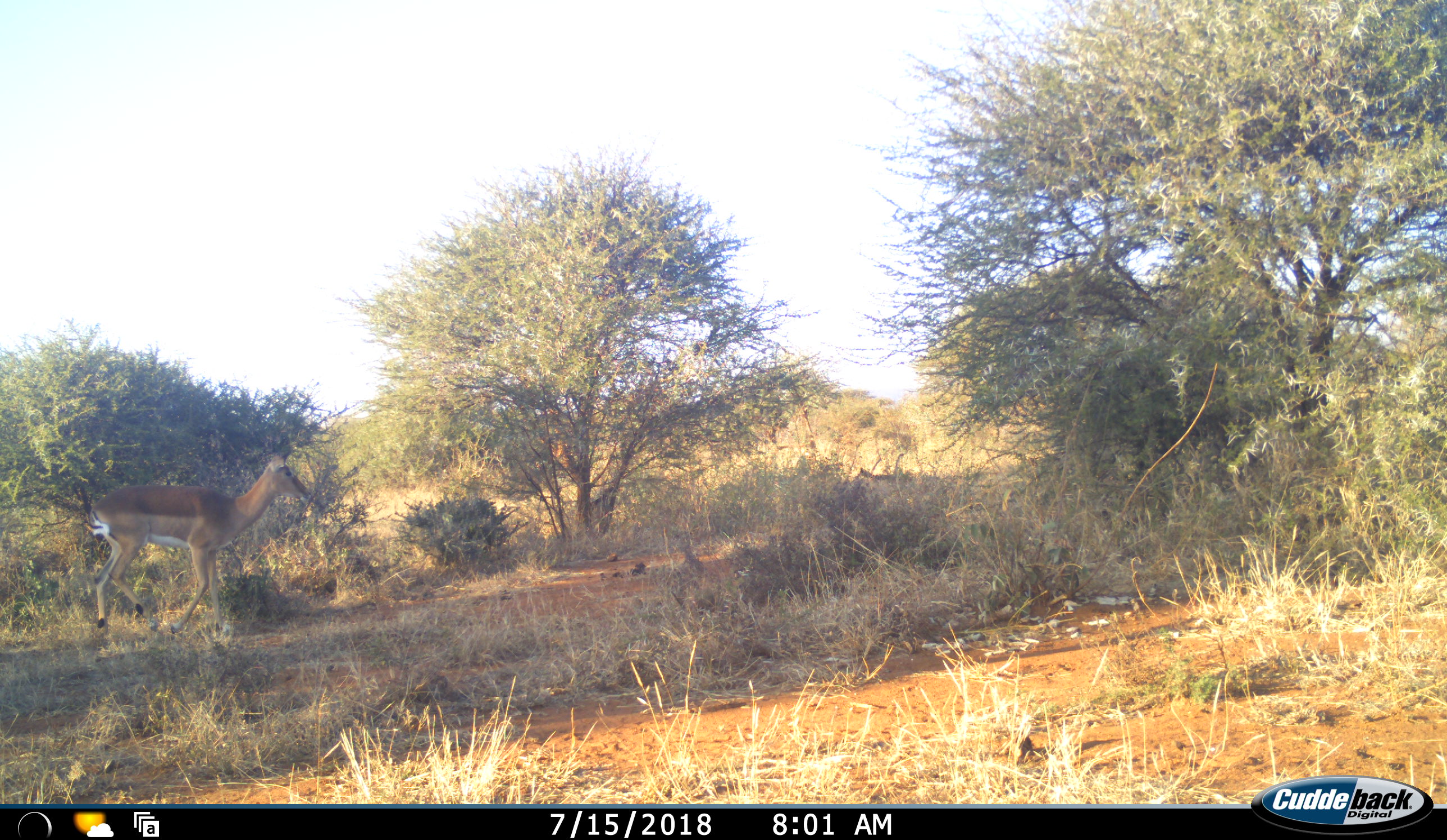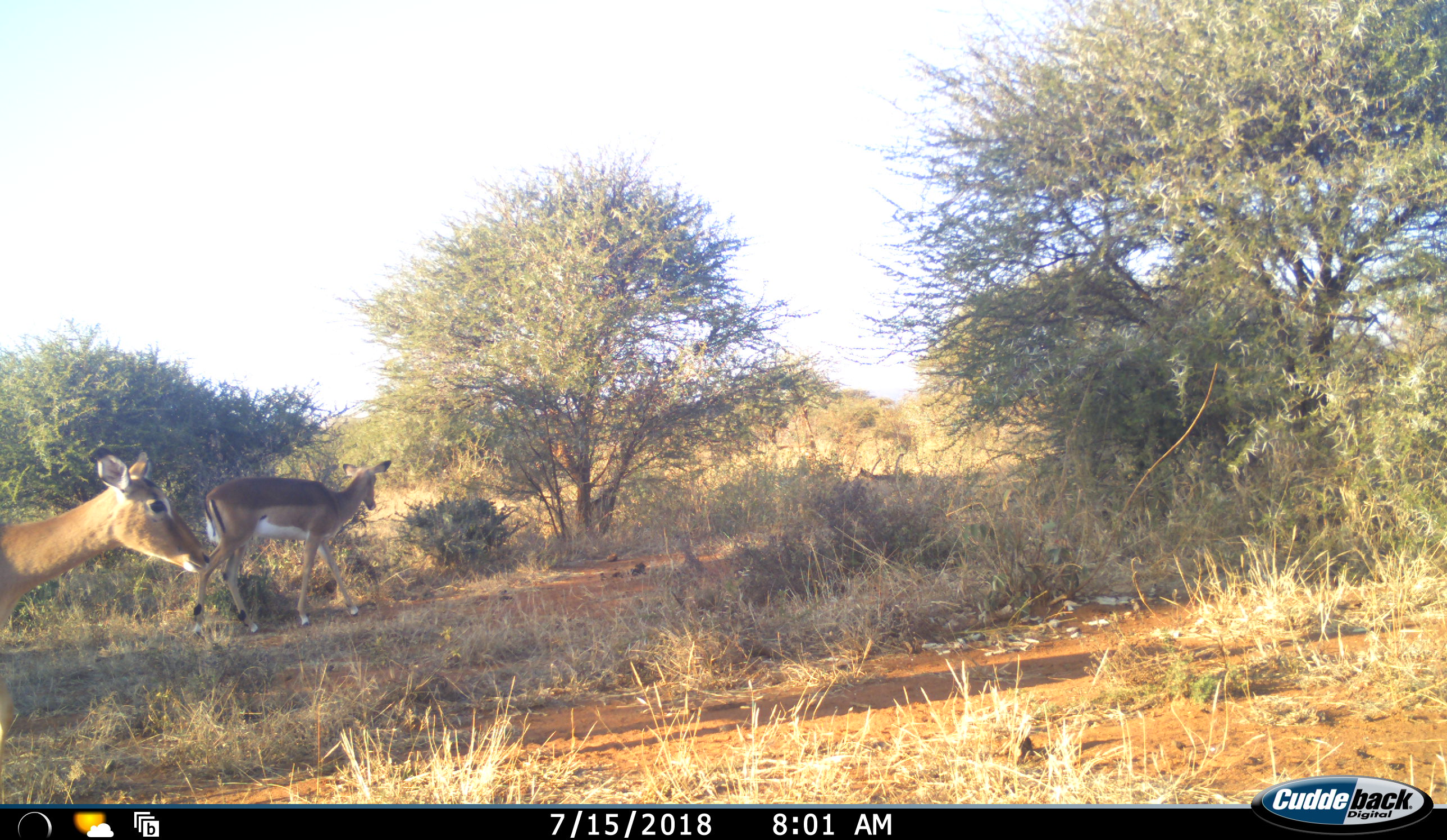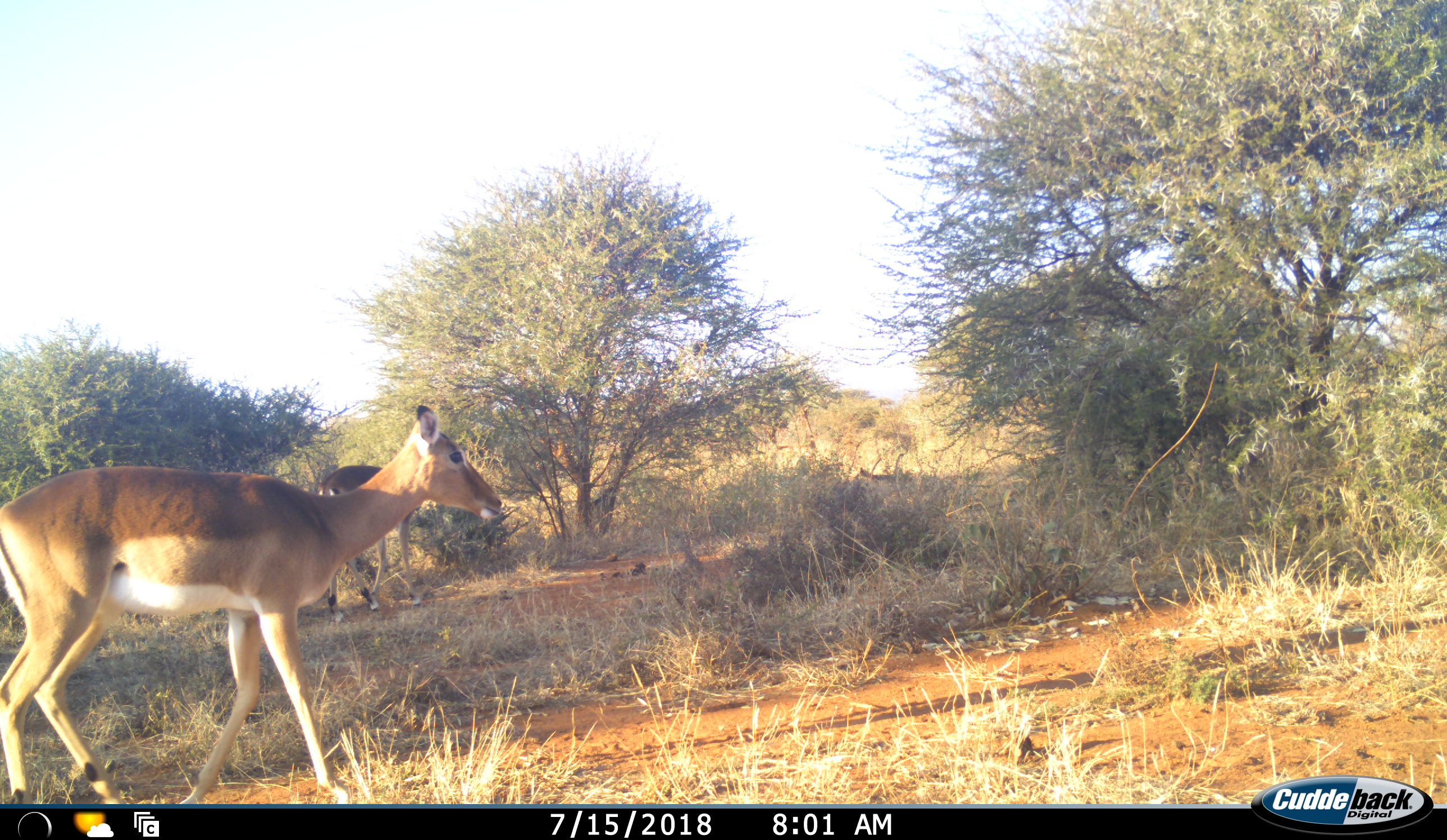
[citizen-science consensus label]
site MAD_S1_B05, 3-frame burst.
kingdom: Animalia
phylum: Chordata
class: Mammalia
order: Artiodactyla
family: Bovidae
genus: Aepyceros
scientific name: Aepyceros melampus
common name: impala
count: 2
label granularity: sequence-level